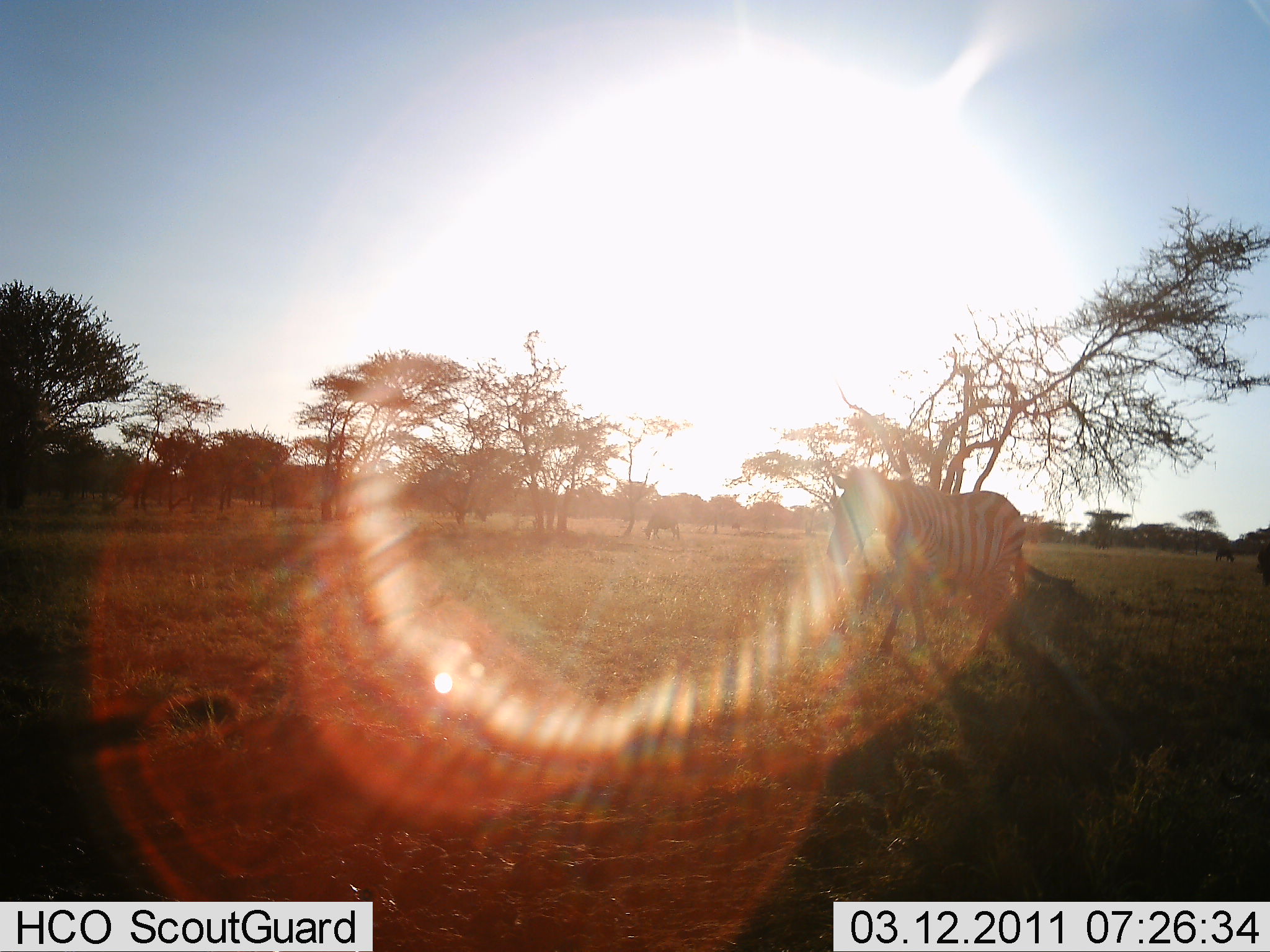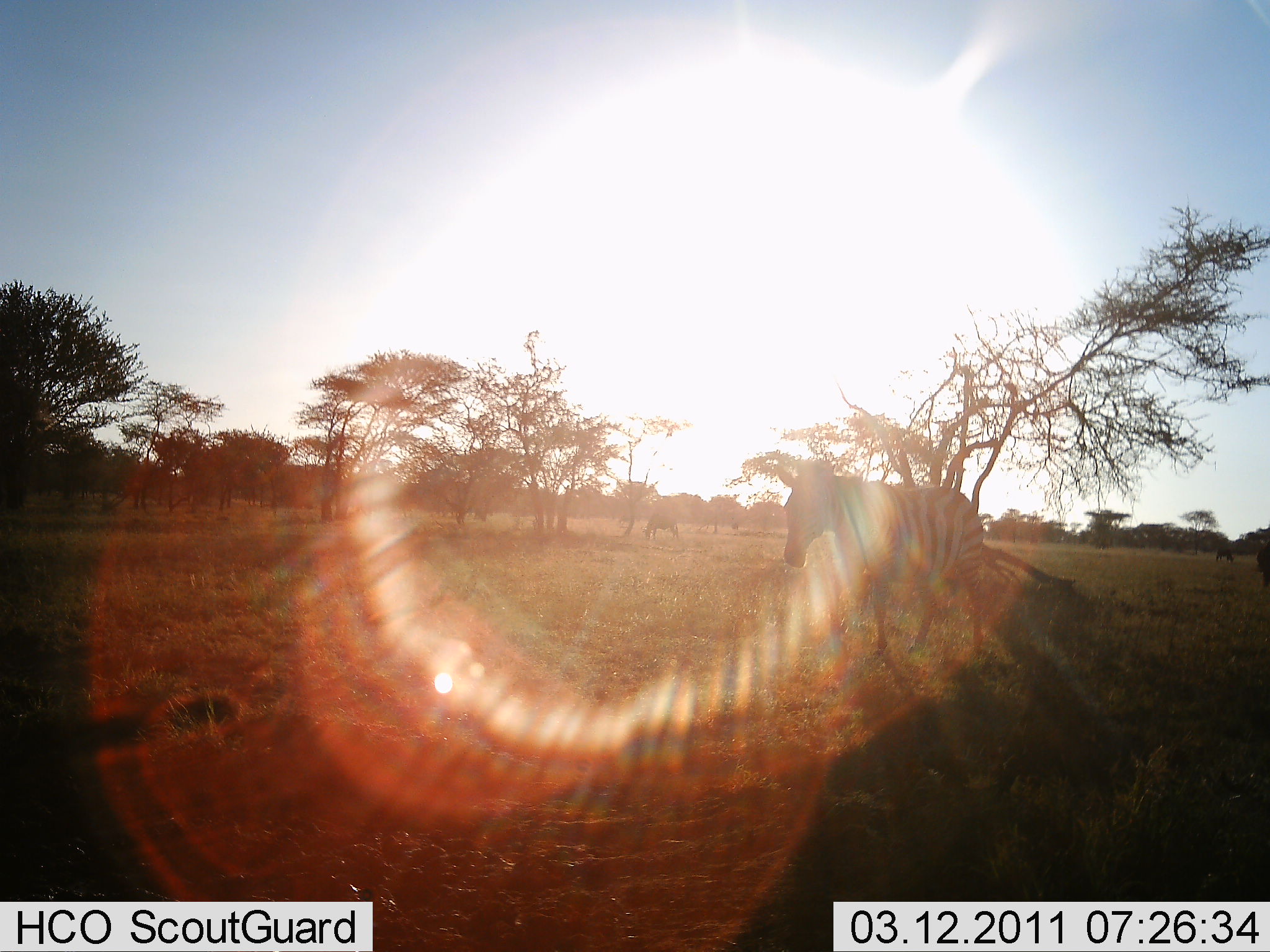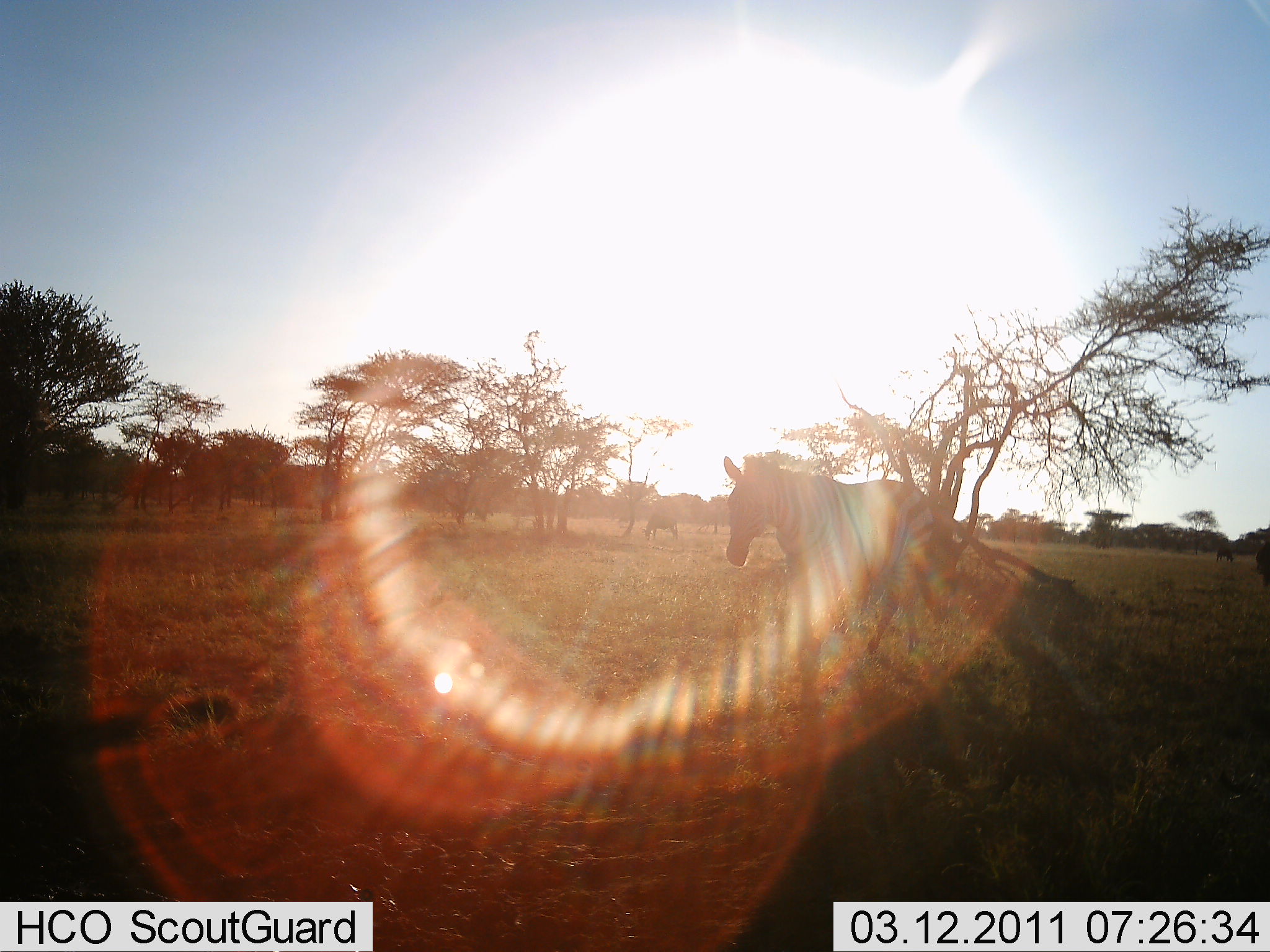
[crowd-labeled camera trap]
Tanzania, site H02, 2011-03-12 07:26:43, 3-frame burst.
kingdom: Animalia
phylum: Chordata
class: Mammalia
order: Perissodactyla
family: Equidae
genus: Equus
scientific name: Equus quagga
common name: plains zebra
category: zebra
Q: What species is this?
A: Zebra (plains zebra) (Equus quagga).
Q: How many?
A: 2.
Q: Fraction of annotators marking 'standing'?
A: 27%.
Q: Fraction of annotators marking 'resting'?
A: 0%.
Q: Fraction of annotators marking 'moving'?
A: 100%.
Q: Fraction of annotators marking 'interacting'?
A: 0%.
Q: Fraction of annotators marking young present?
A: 0%.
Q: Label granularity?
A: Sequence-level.